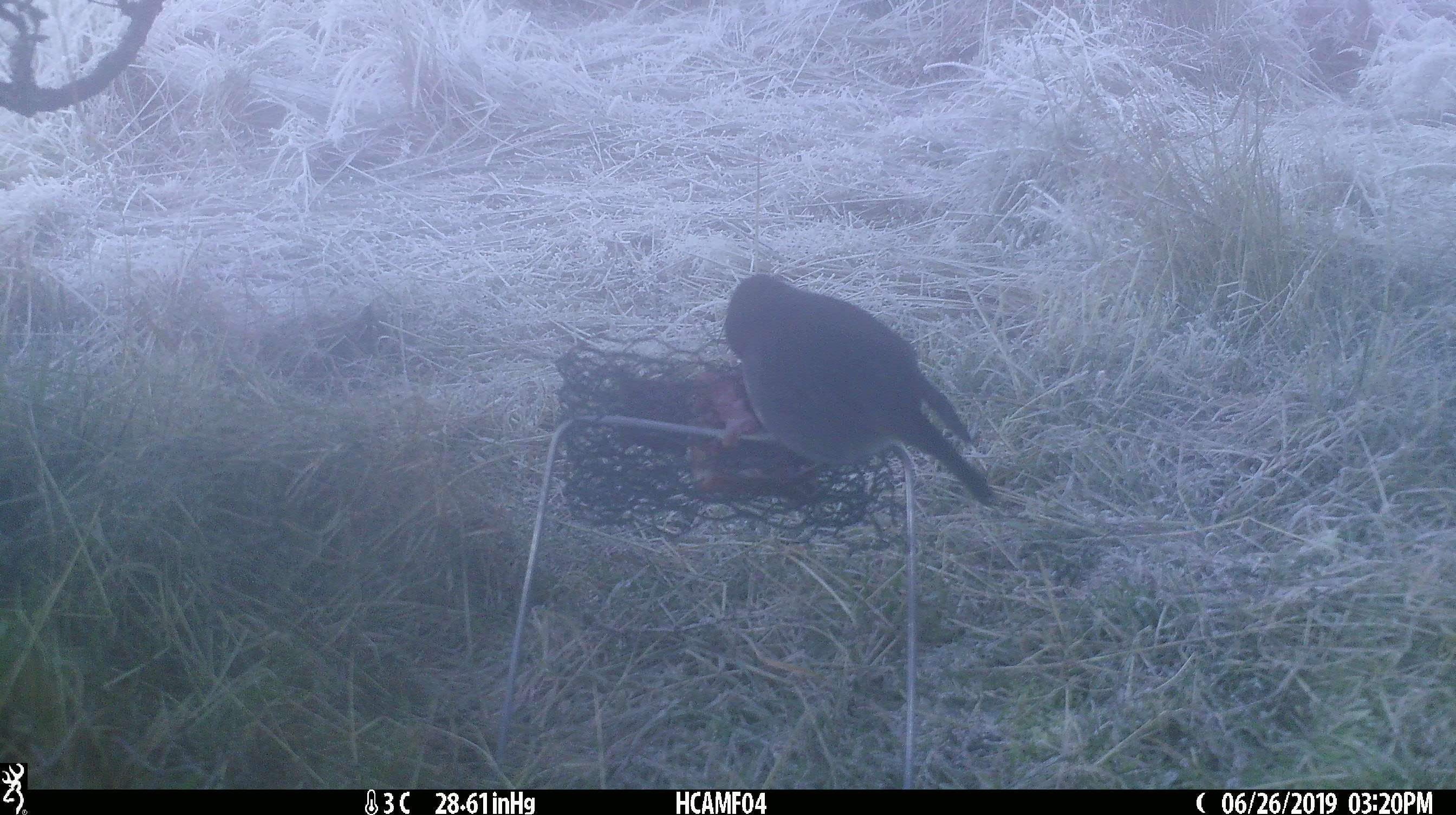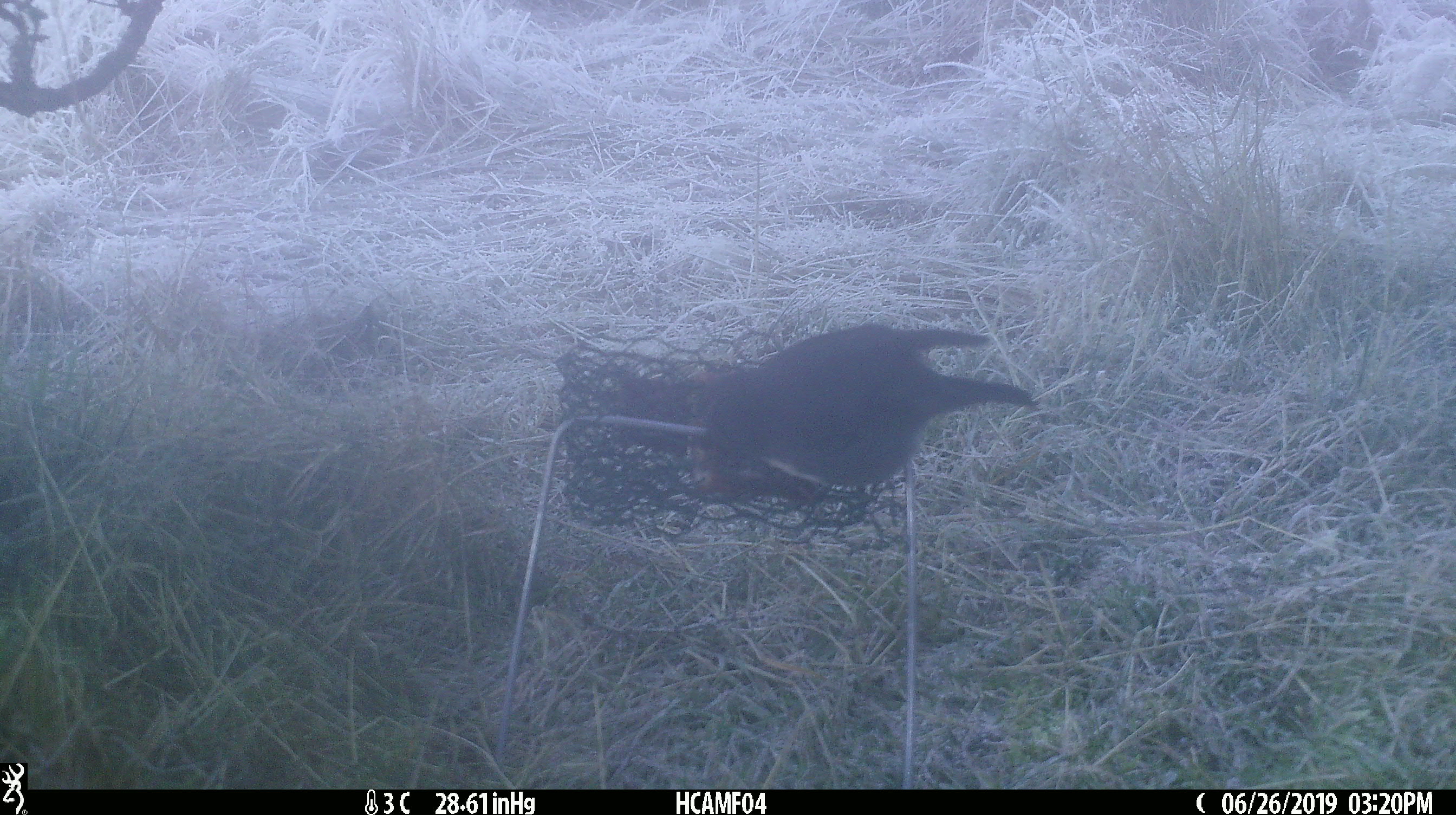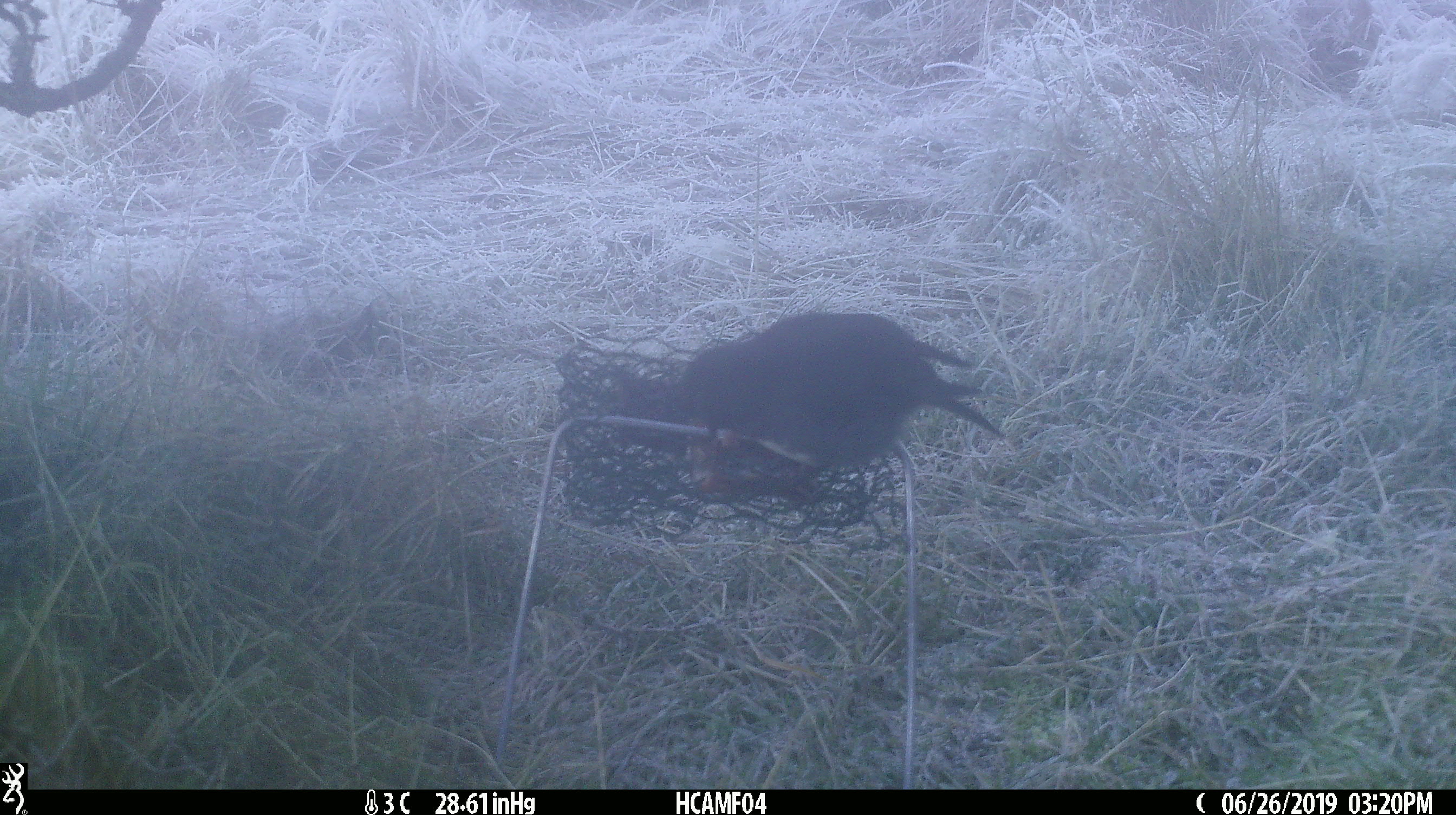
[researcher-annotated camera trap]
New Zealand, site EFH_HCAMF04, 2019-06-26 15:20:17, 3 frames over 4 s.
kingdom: Animalia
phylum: Chordata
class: Aves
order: Passeriformes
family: Petroicidae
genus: Petroica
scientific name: Petroica australis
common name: new zealand robin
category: robin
Robin (new zealand robin) (Petroica australis).